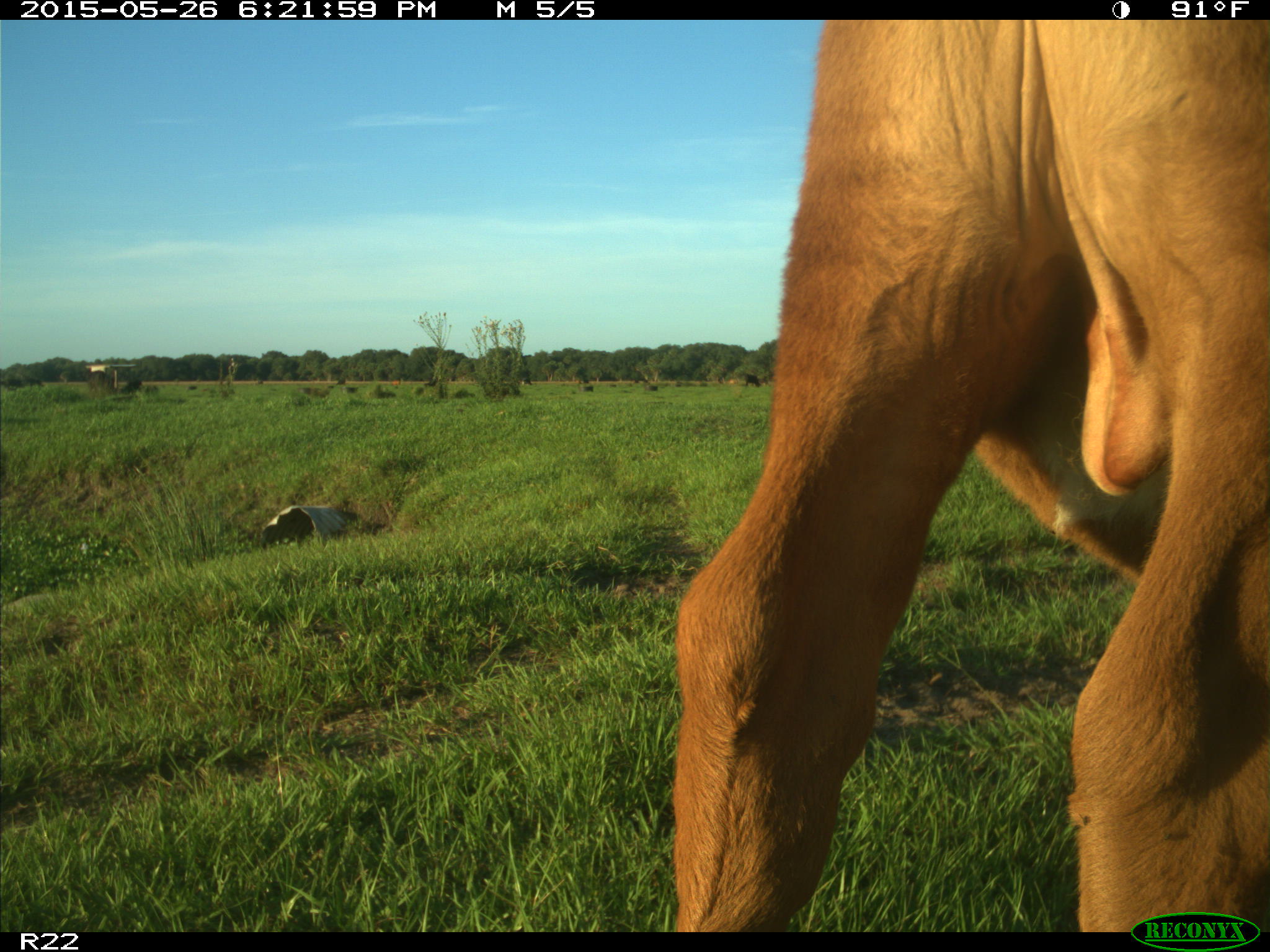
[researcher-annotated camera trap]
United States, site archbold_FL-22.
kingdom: Animalia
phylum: Chordata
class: Mammalia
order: Artiodactyla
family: Bovidae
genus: Bos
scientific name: Bos taurus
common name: domestic cow